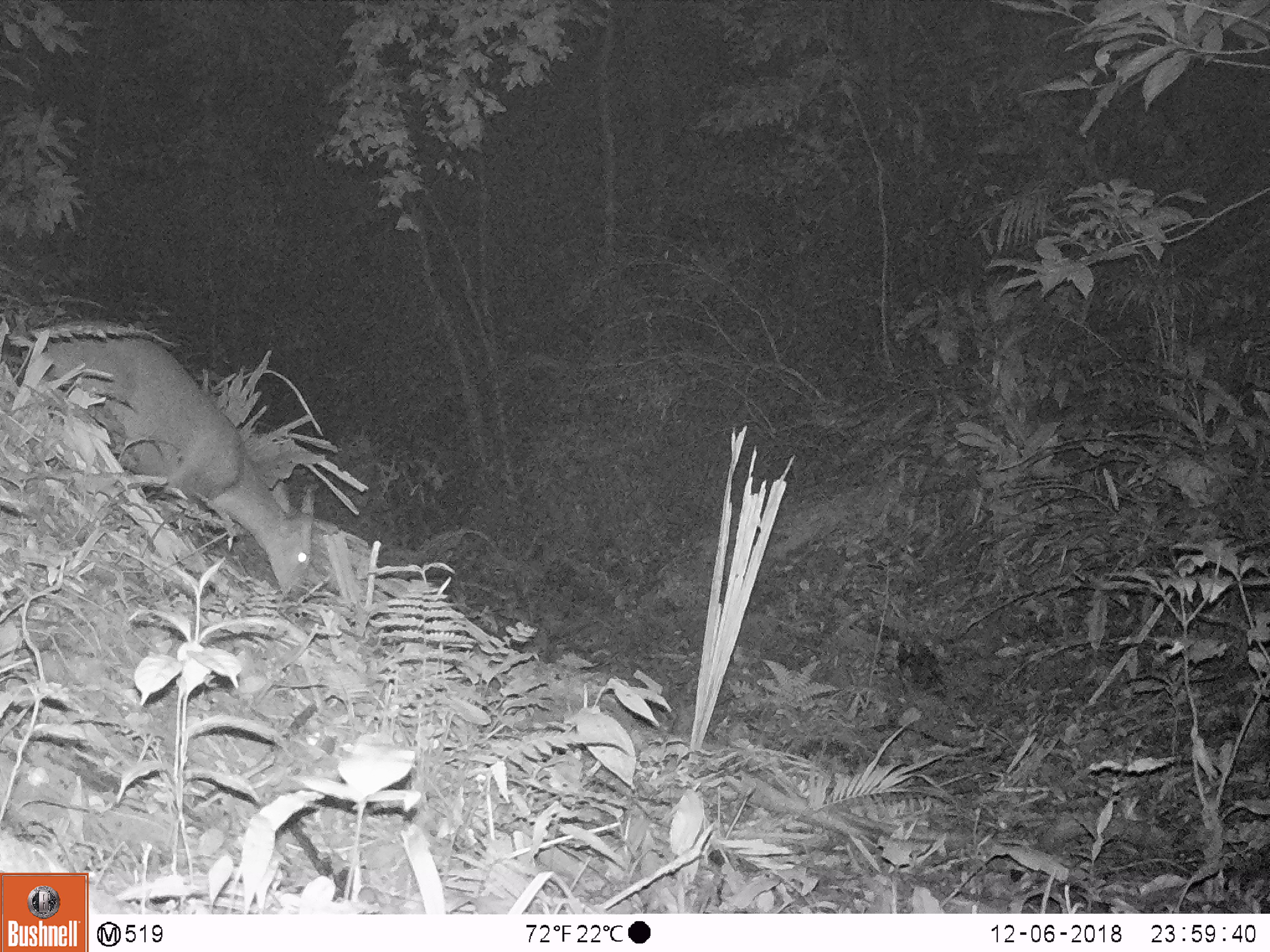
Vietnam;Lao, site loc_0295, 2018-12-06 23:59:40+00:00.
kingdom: Animalia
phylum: Chordata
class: Mammalia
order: Artiodactyla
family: Cervidae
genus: Muntiacus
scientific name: Muntiacus vuquangensis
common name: large-antlered muntjac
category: large antlered muntjac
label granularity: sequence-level